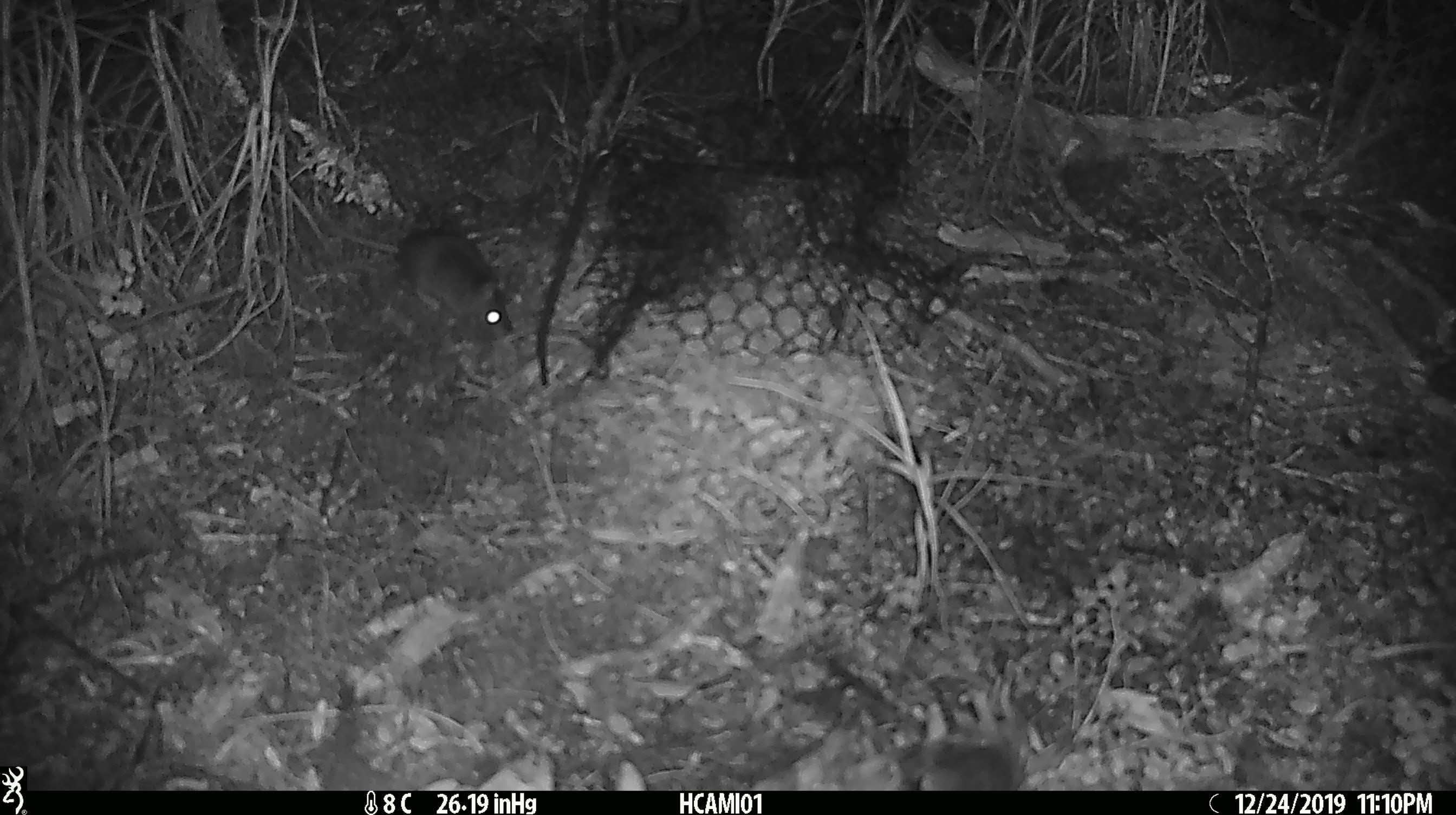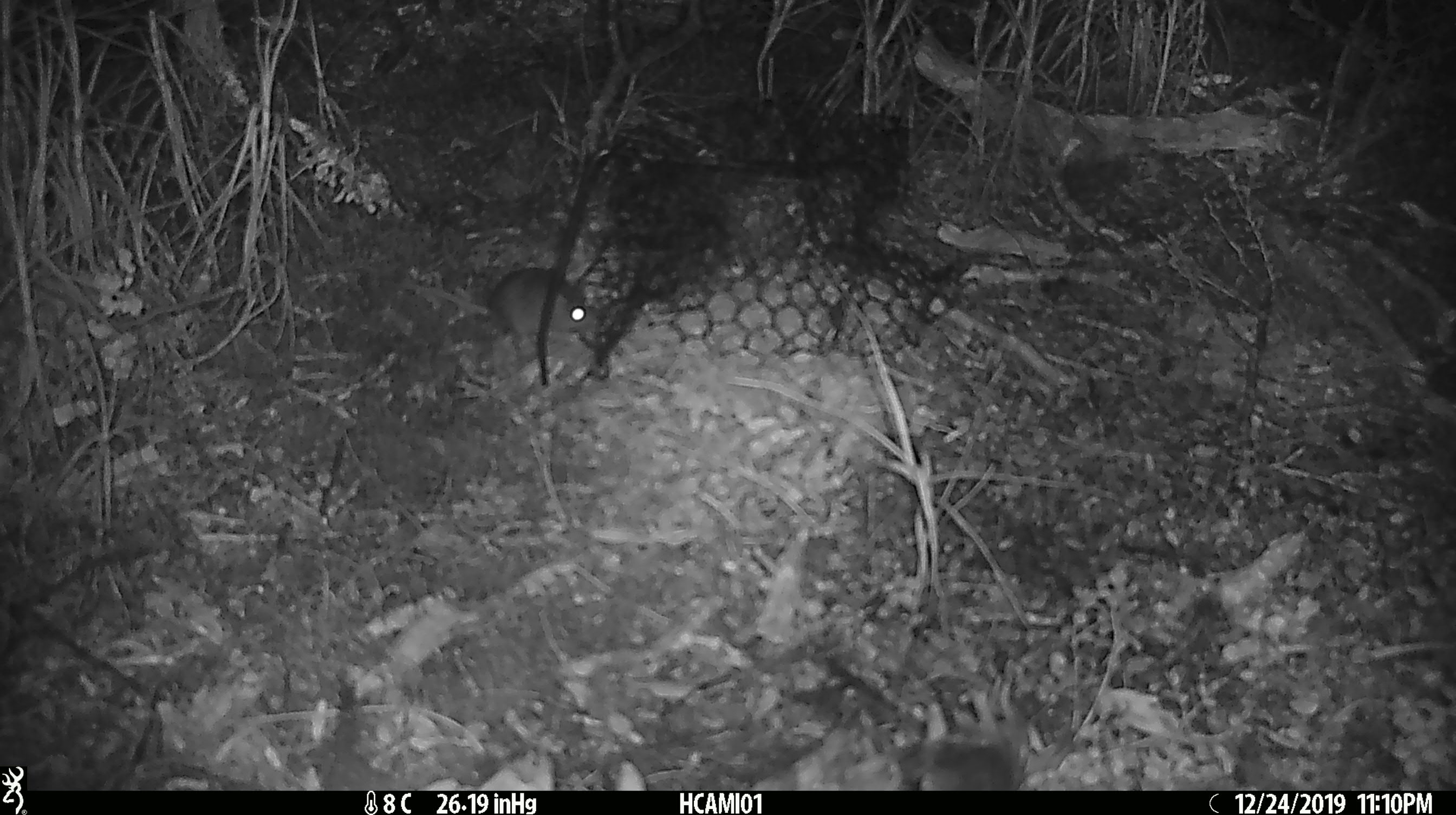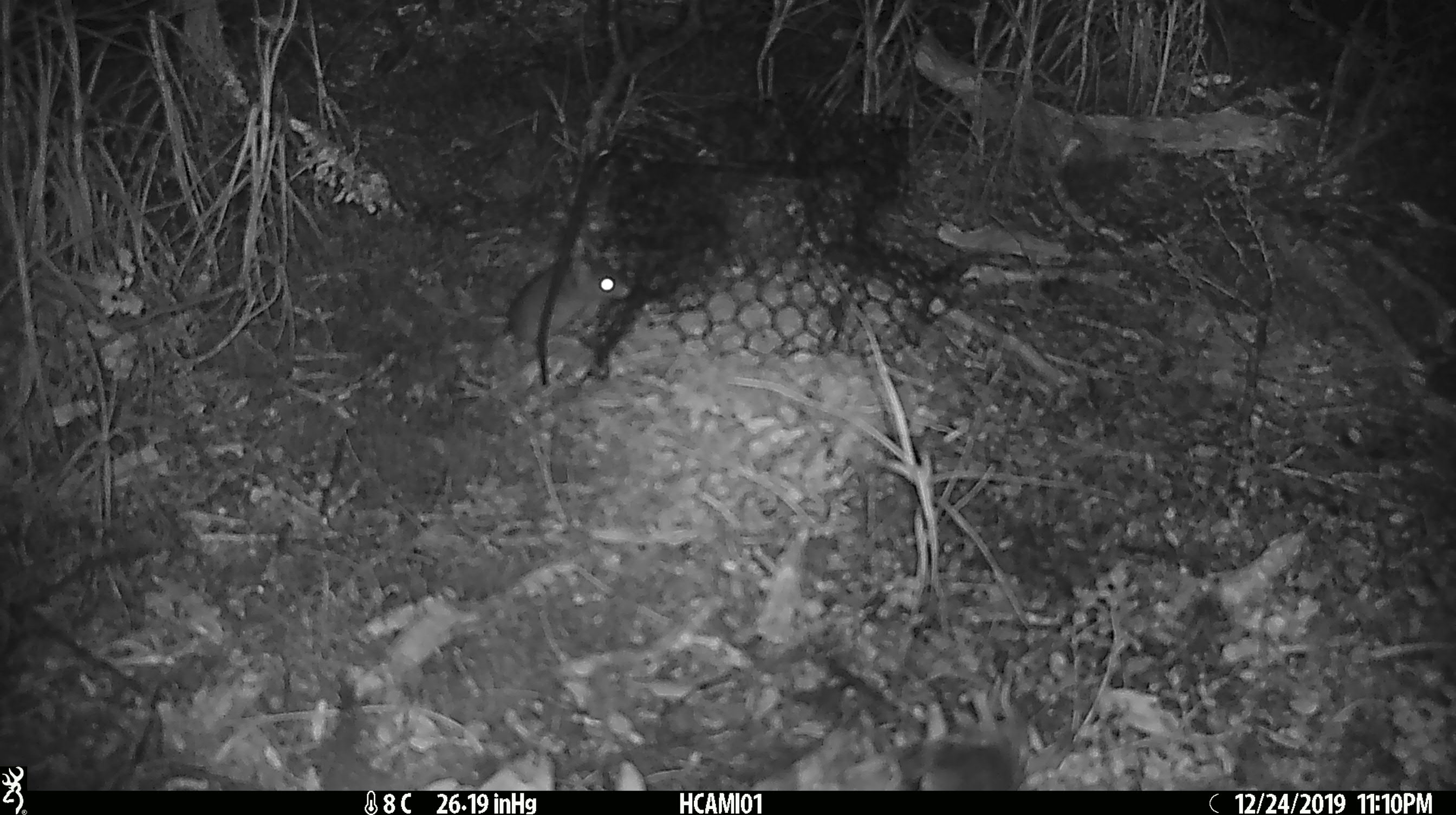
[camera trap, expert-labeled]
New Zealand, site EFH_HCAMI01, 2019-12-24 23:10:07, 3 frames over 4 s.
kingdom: Animalia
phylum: Chordata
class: Mammalia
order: Rodentia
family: Muridae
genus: Mus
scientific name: Mus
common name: mouse